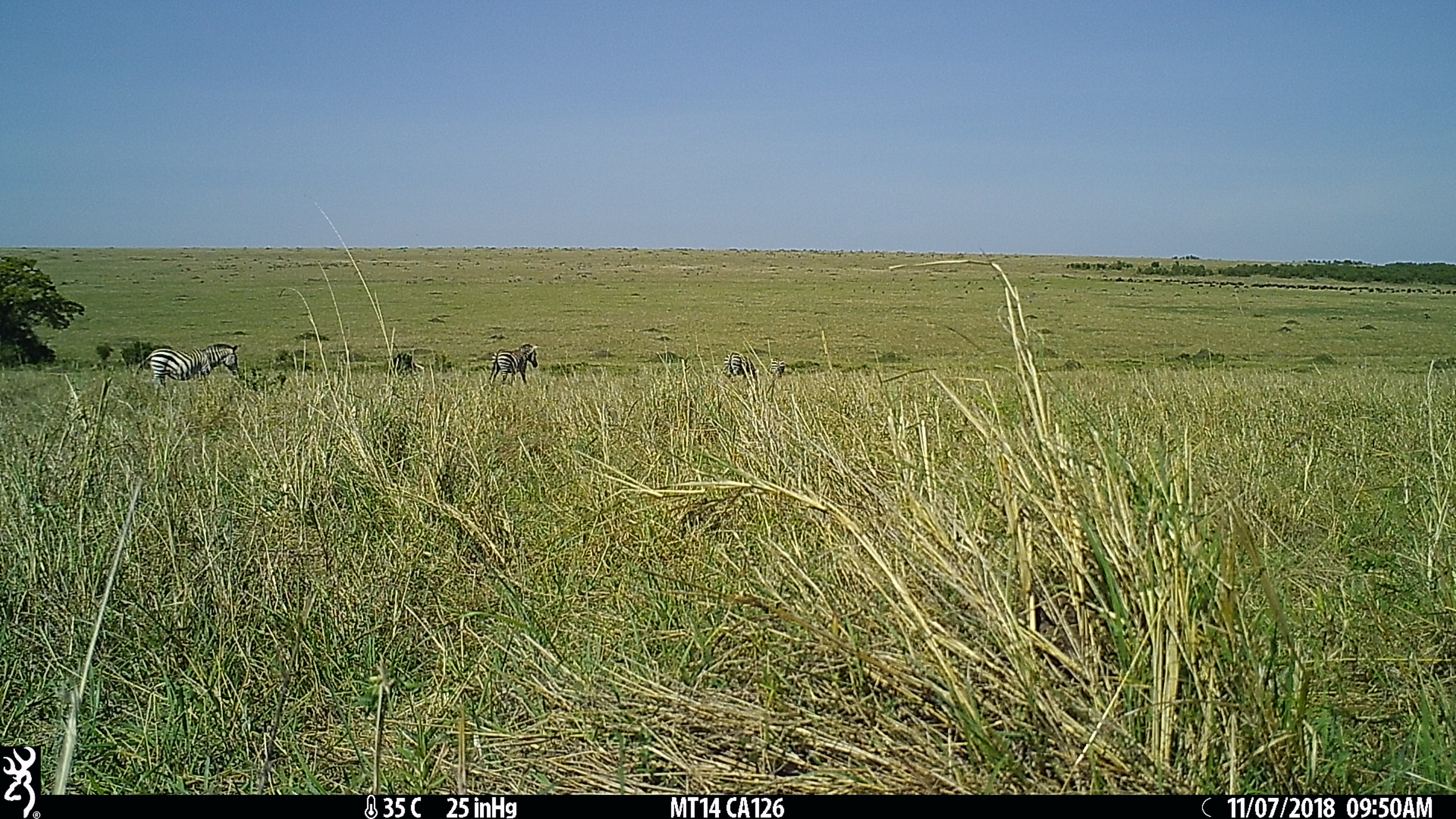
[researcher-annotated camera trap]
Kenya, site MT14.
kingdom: Animalia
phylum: Chordata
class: Mammalia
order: Perissodactyla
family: Equidae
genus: Equus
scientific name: Equus quagga burchellii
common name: burchell's zebra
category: zebra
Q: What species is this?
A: Zebra (burchell's zebra) (Equus quagga burchellii).